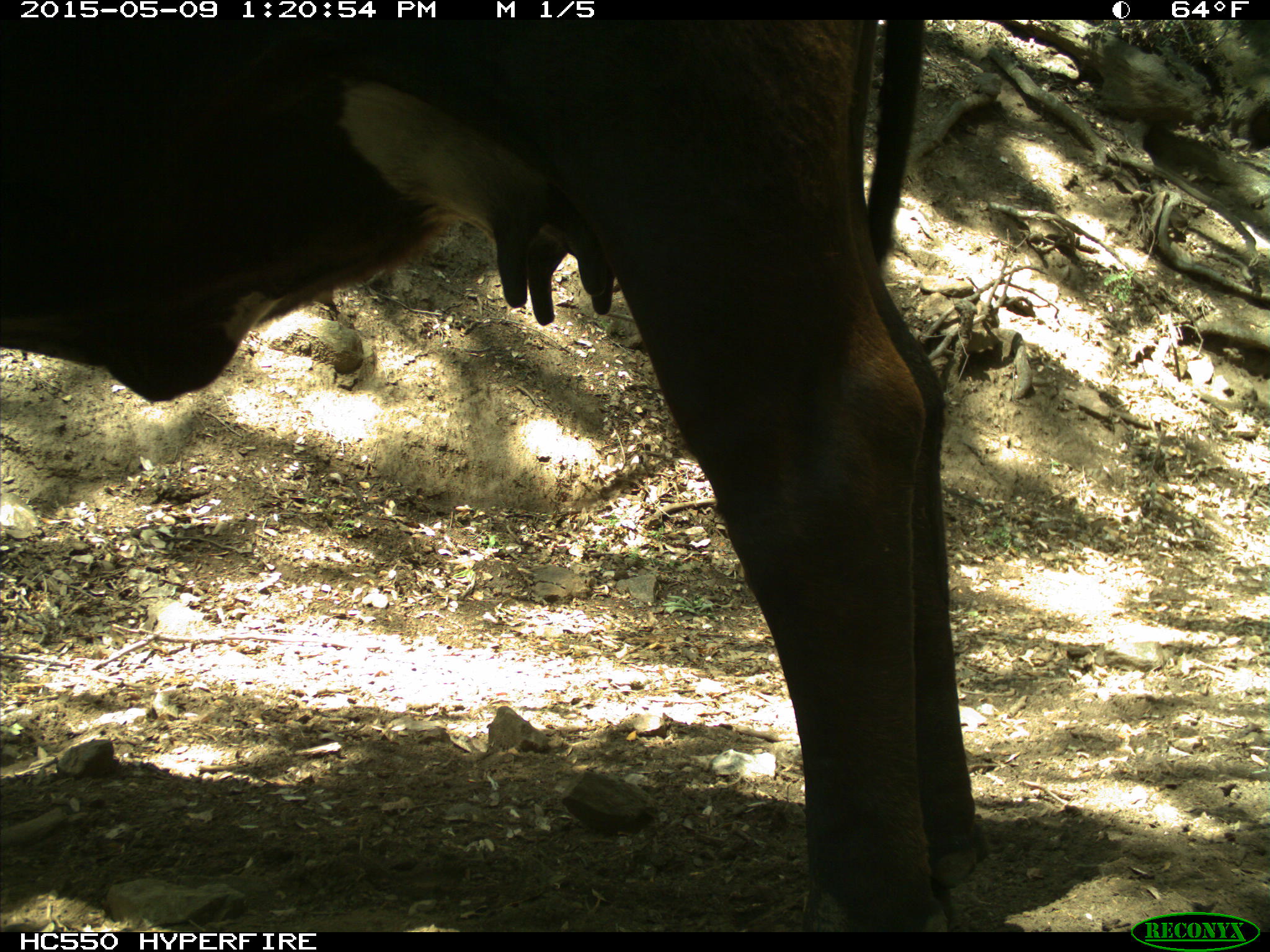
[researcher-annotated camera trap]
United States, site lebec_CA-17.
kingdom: Animalia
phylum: Chordata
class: Mammalia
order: Artiodactyla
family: Bovidae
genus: Bos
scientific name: Bos taurus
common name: domestic cow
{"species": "Bos taurus (domestic cow)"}